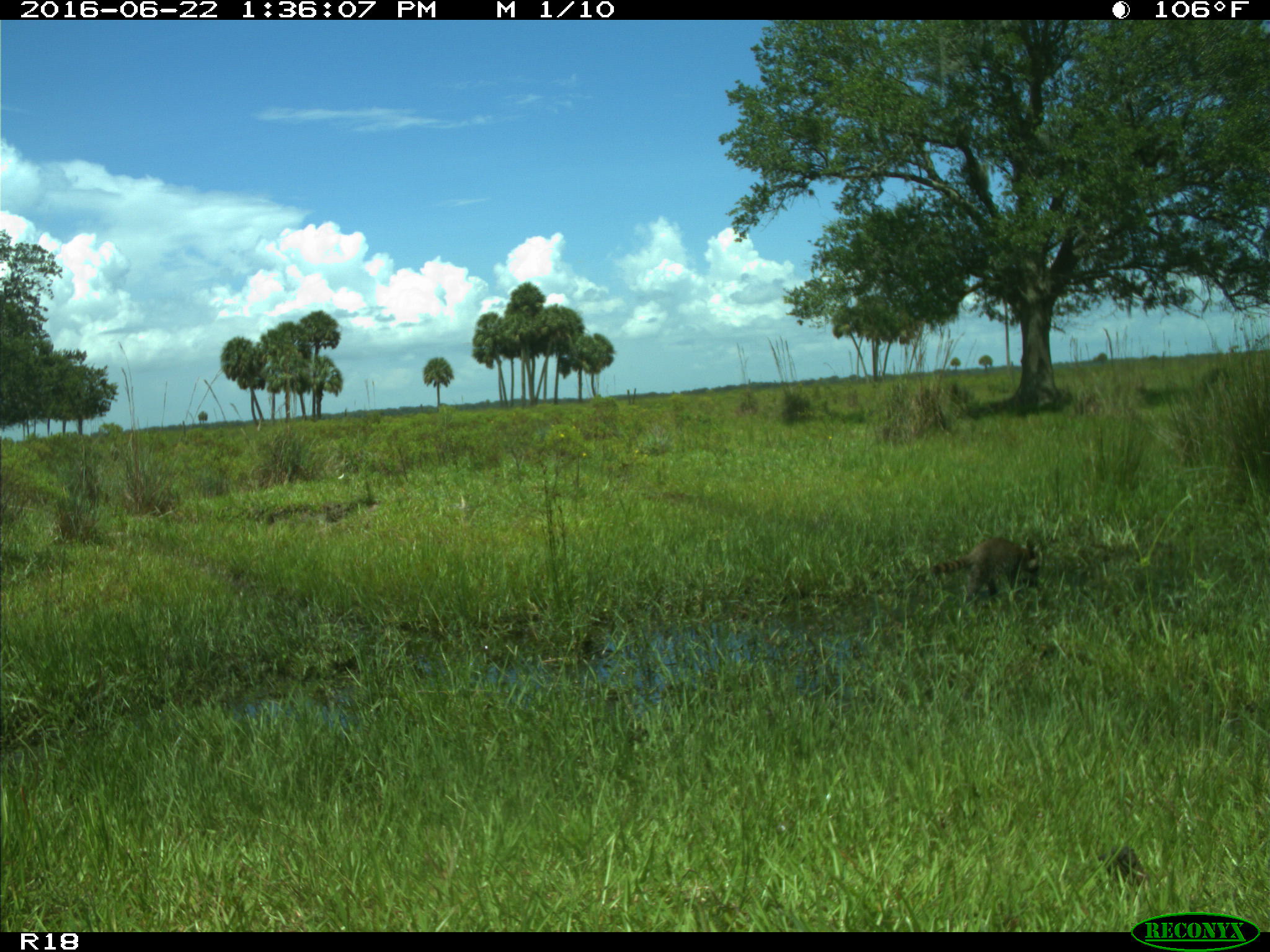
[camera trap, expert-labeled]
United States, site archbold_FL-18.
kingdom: Animalia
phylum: Chordata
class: Mammalia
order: Carnivora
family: Procyonidae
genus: Procyon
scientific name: Procyon lotor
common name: common raccoon